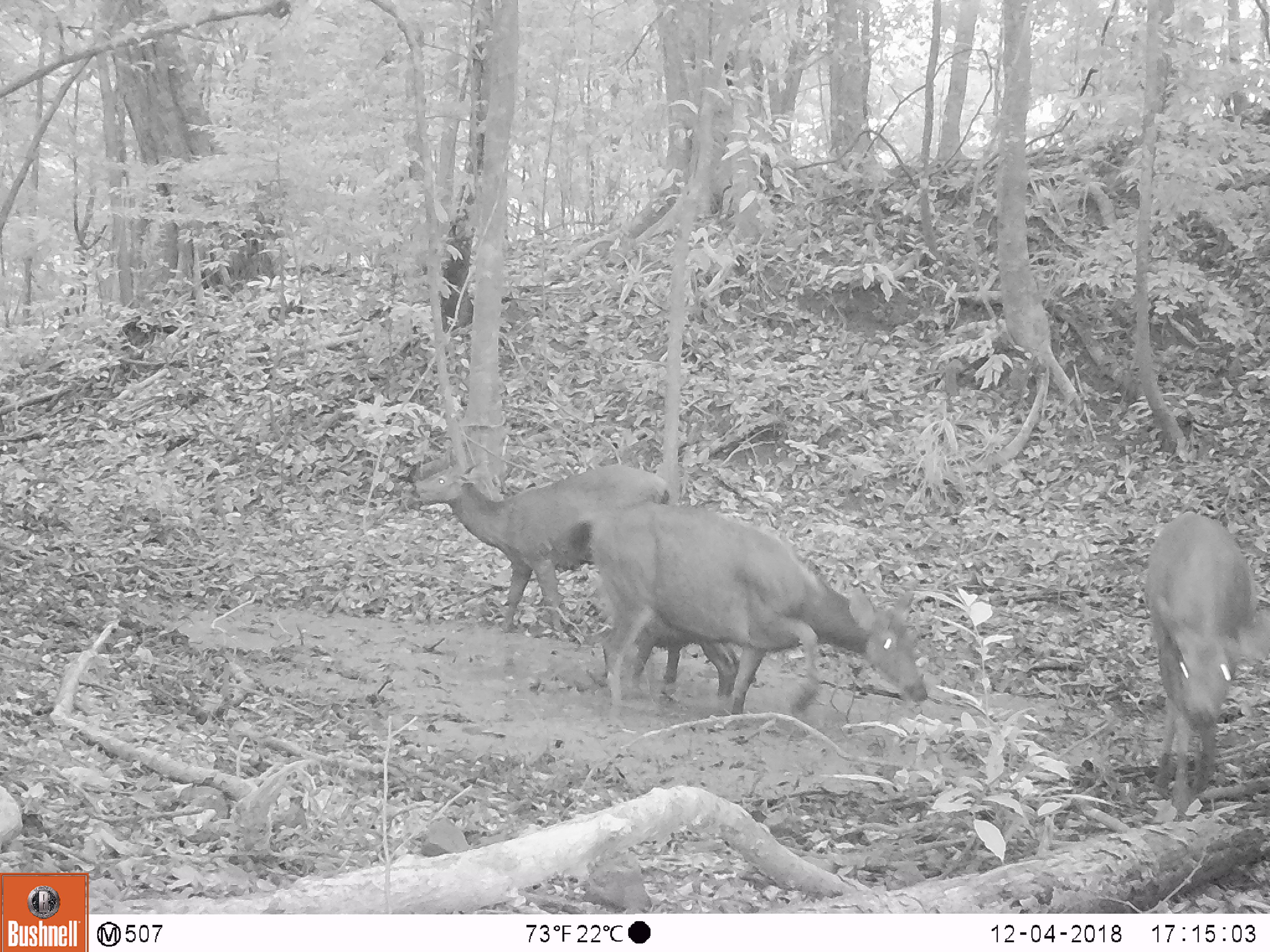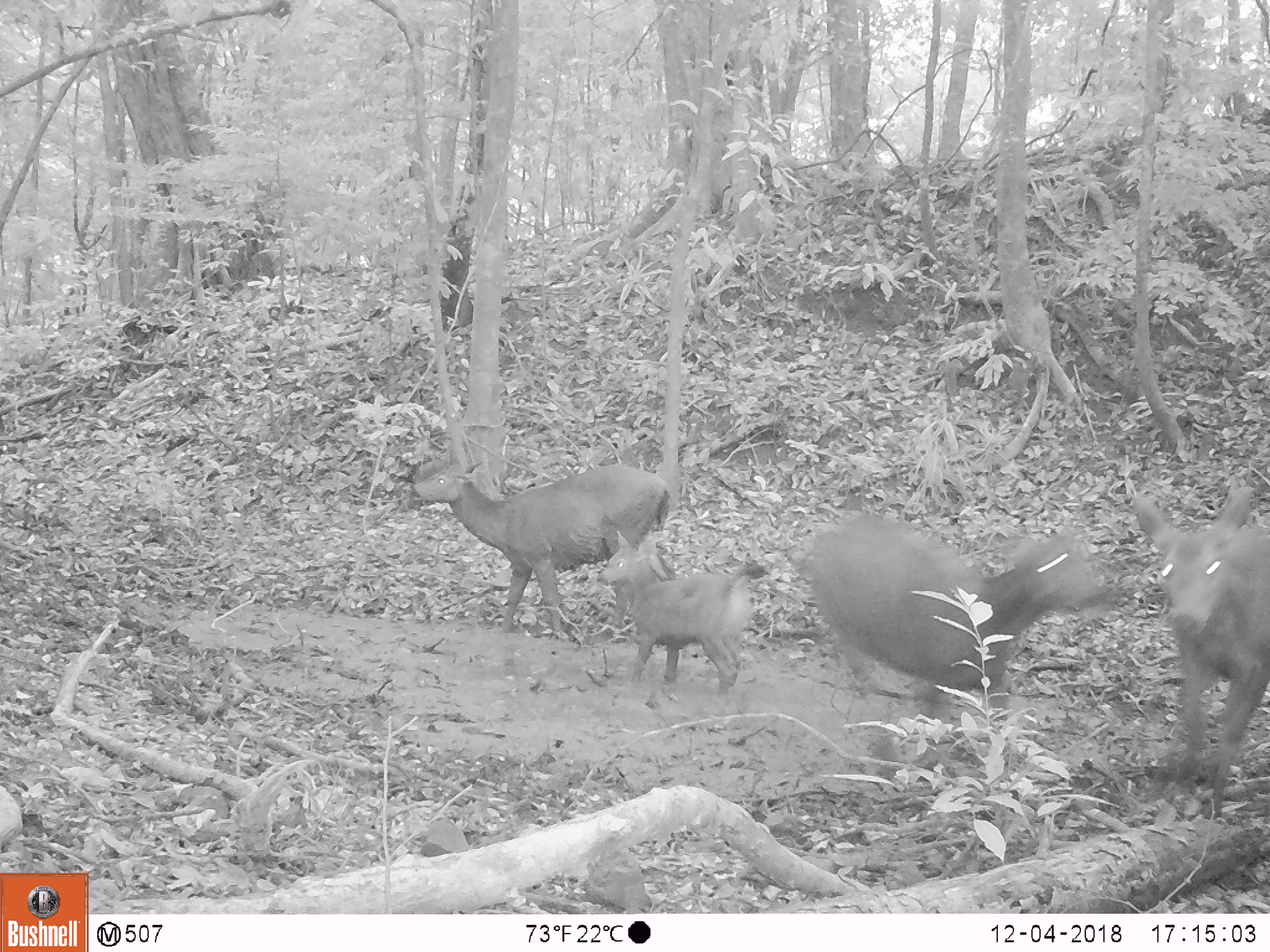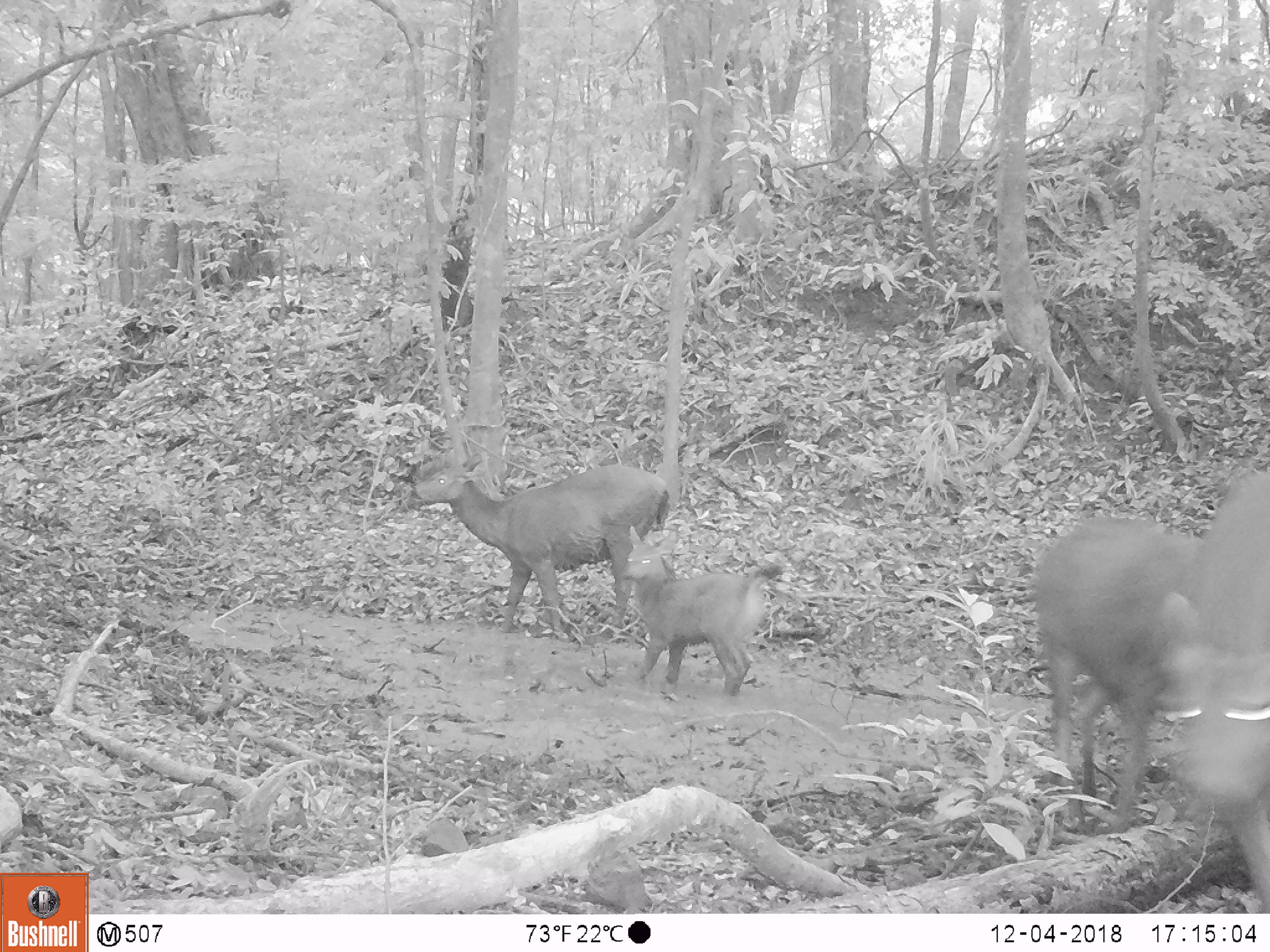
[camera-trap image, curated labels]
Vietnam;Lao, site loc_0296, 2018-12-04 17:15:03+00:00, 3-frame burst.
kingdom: Animalia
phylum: Chordata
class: Mammalia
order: Artiodactyla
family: Cervidae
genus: Rusa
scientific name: Rusa unicolor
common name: sambar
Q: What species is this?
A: Sambar (Rusa unicolor).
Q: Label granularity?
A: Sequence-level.